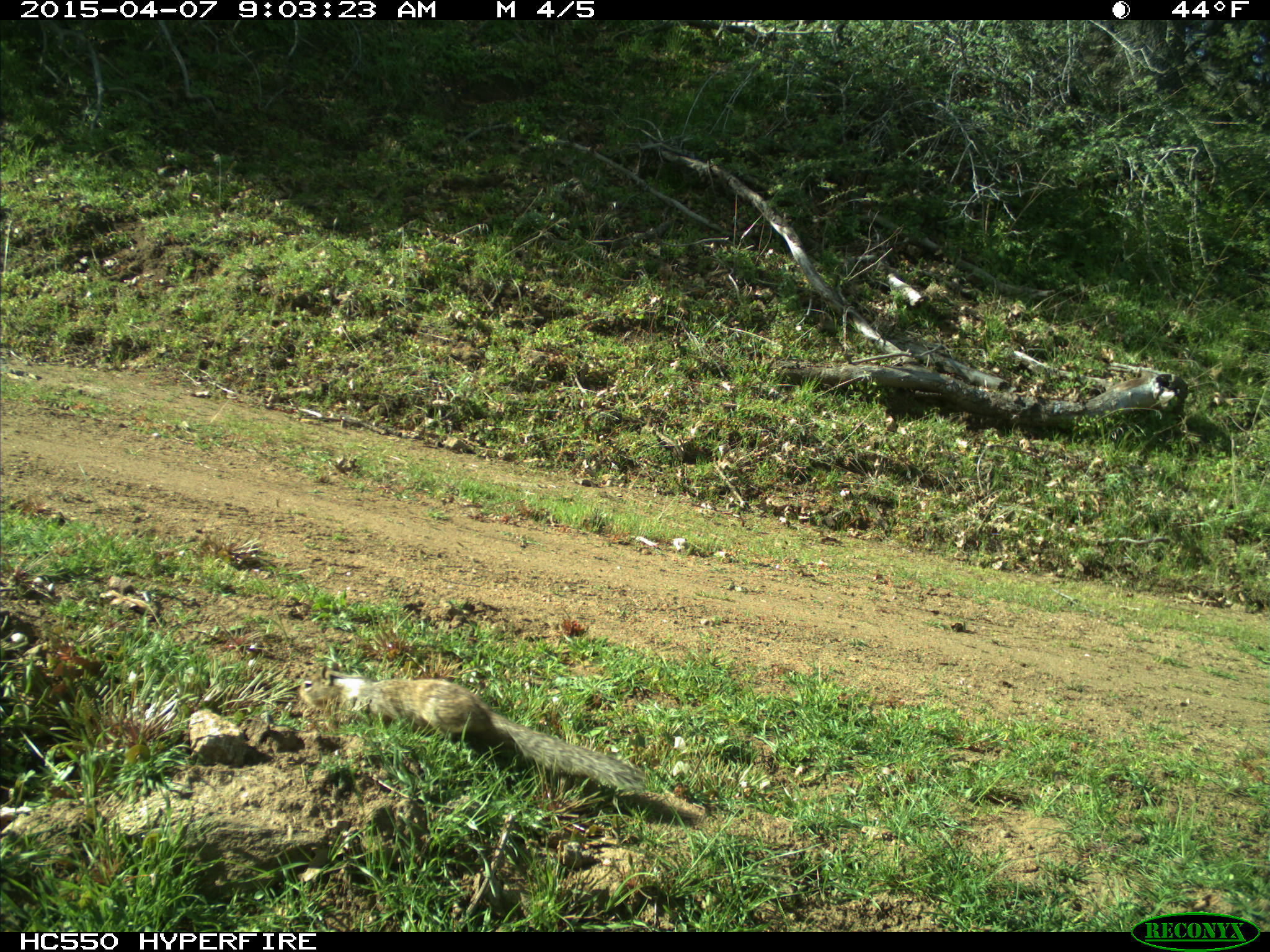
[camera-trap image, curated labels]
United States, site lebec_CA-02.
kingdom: Animalia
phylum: Chordata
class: Mammalia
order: Rodentia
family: Sciuridae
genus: Otospermophilus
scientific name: Otospermophilus beecheyi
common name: california ground squirrel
Otospermophilus beecheyi (california ground squirrel).